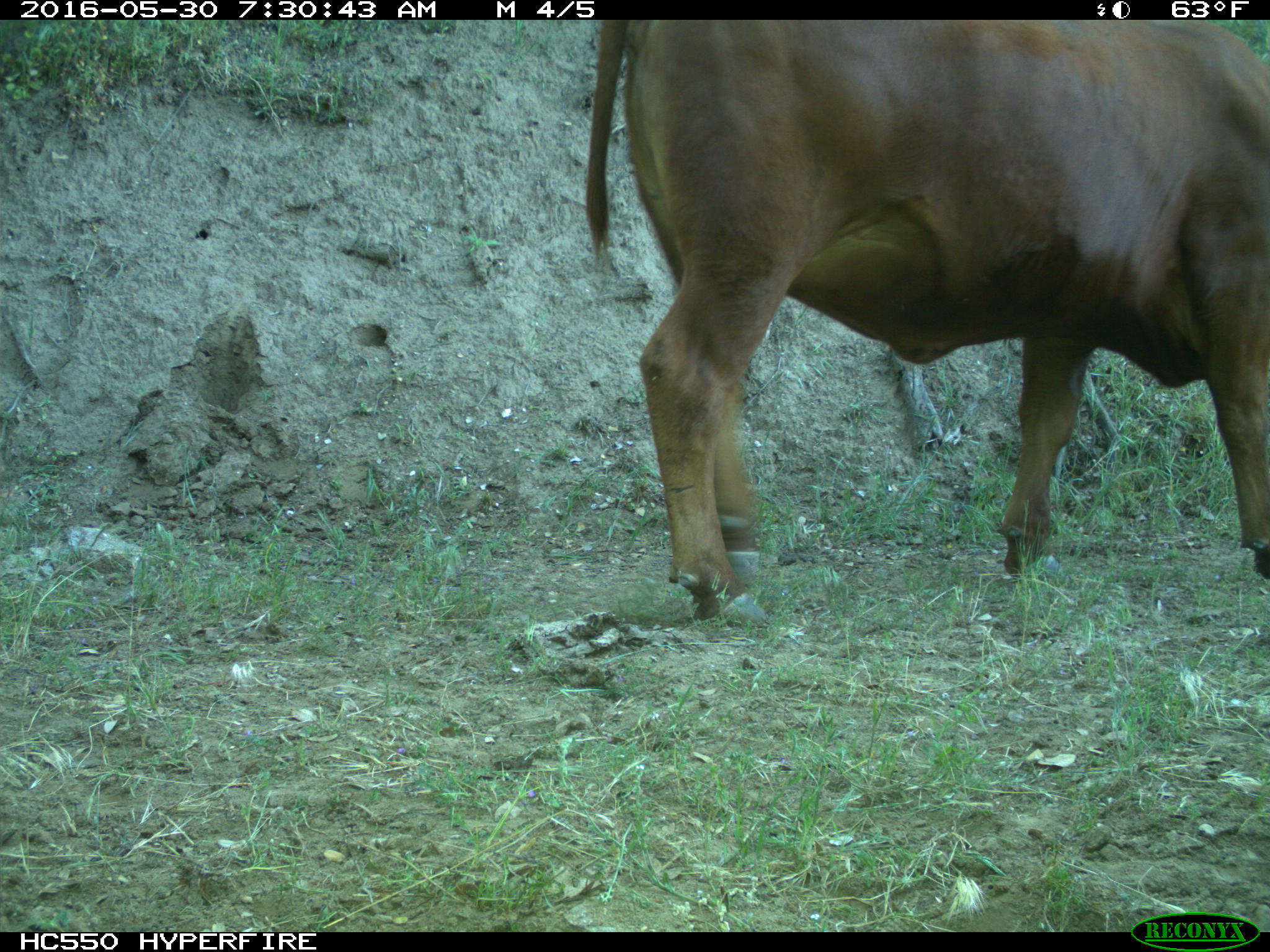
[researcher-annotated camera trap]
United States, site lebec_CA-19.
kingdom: Animalia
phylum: Chordata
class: Mammalia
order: Artiodactyla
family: Bovidae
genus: Bos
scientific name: Bos taurus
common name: domestic cow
Bos taurus (domestic cow).